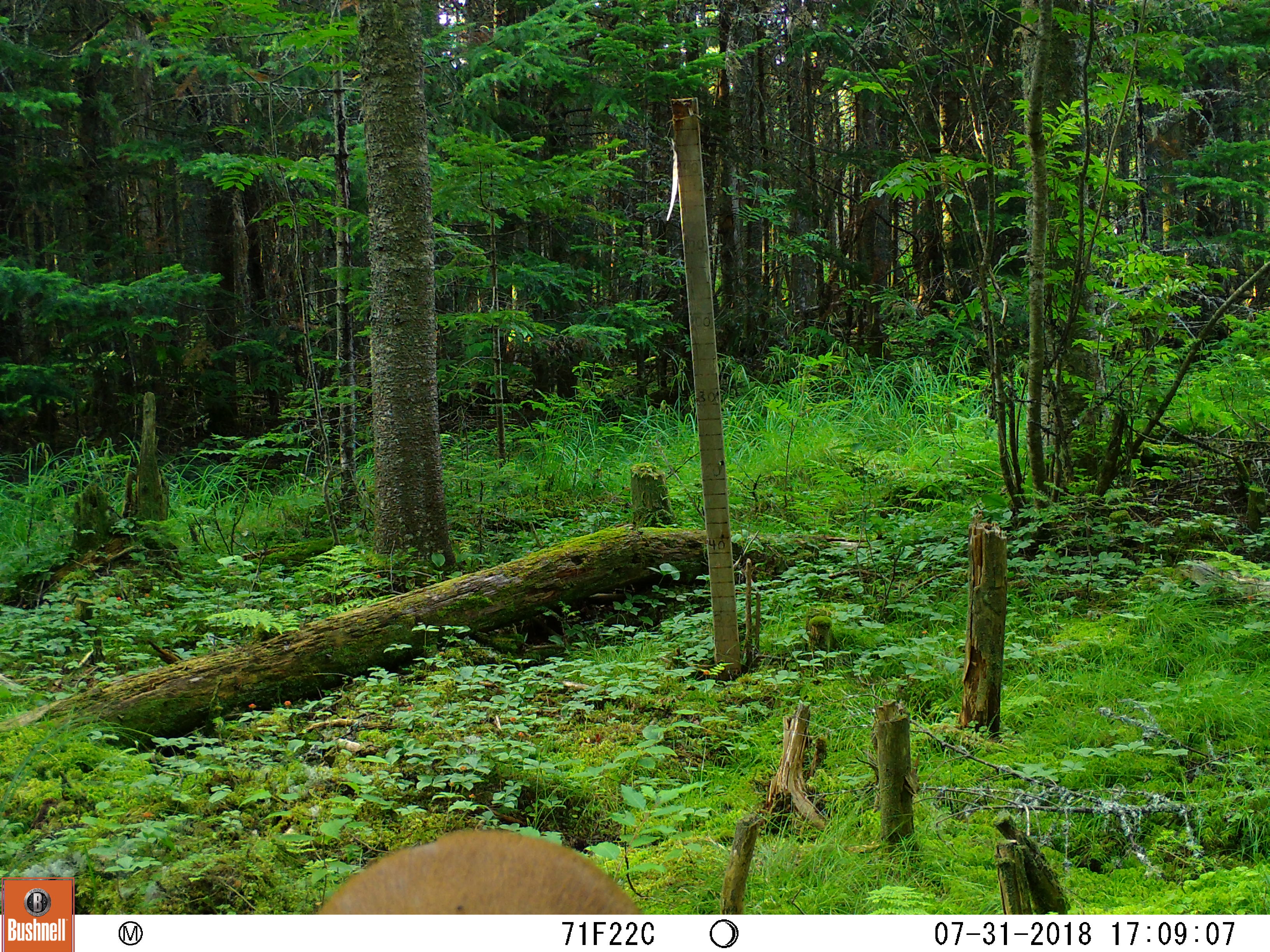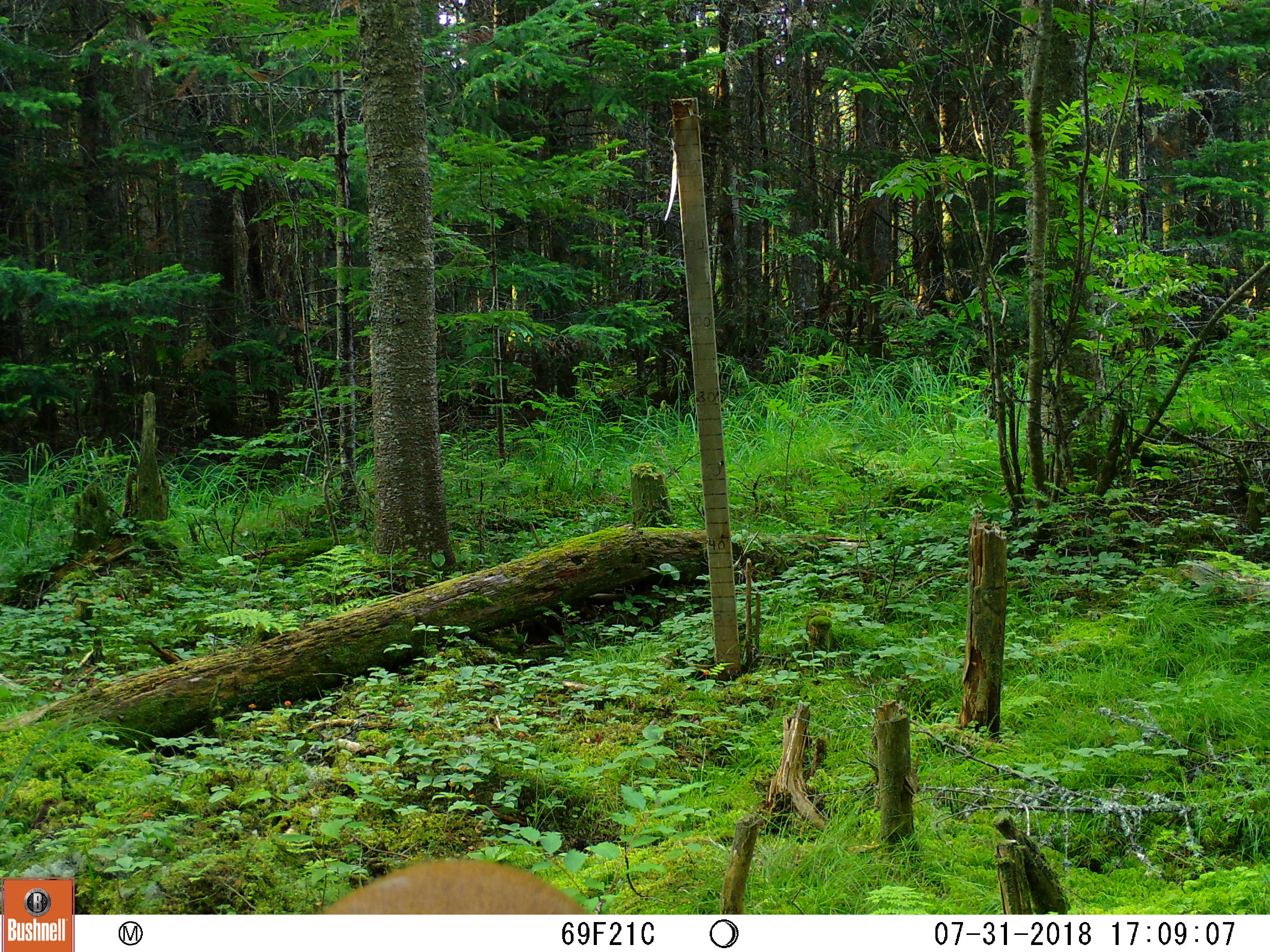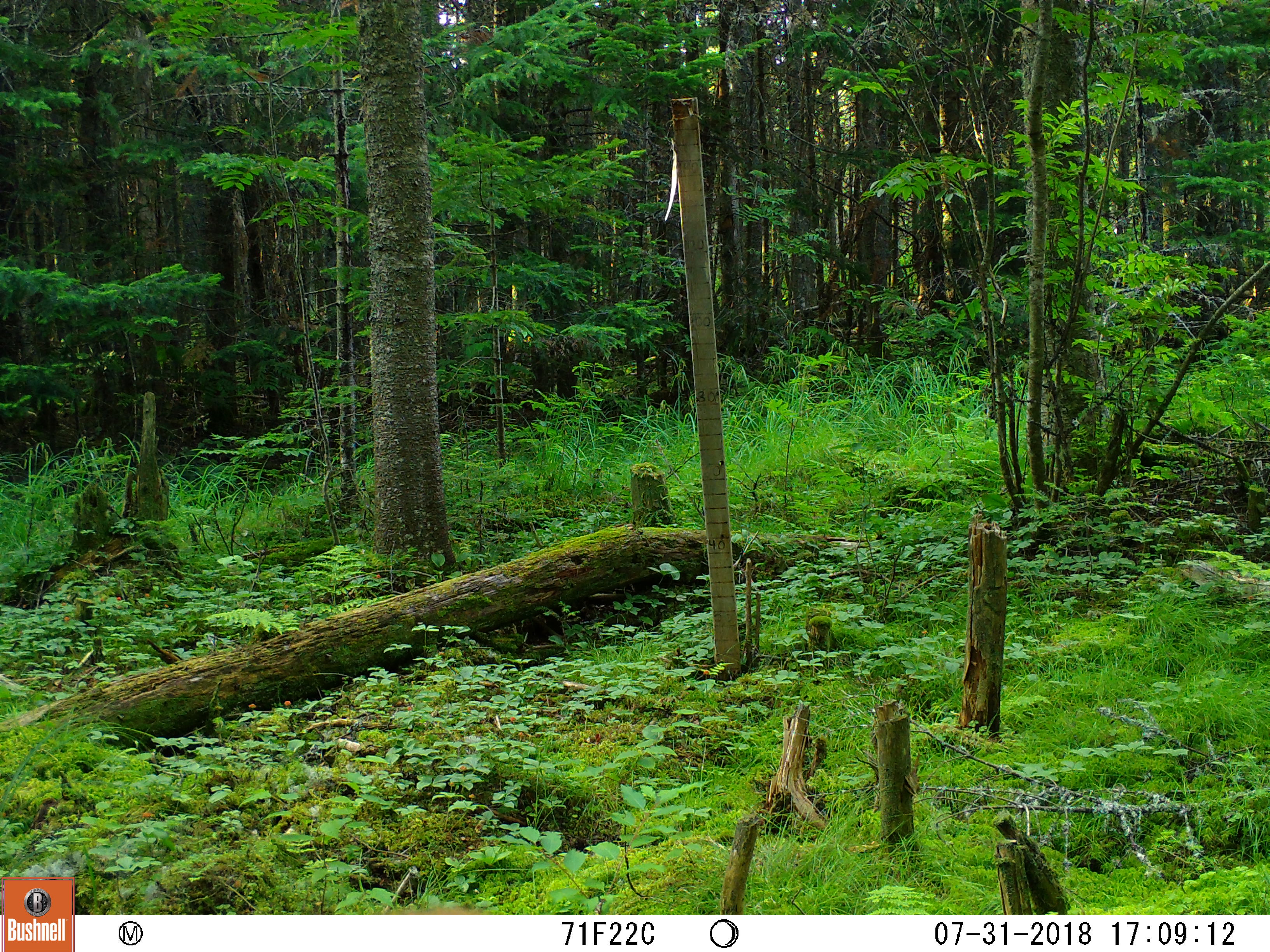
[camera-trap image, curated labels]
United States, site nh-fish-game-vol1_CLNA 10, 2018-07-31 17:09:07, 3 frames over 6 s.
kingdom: Animalia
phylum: Chordata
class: Mammalia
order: Artiodactyla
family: Cervidae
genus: Odocoileus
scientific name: Odocoileus virginianus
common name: white-tailed deer